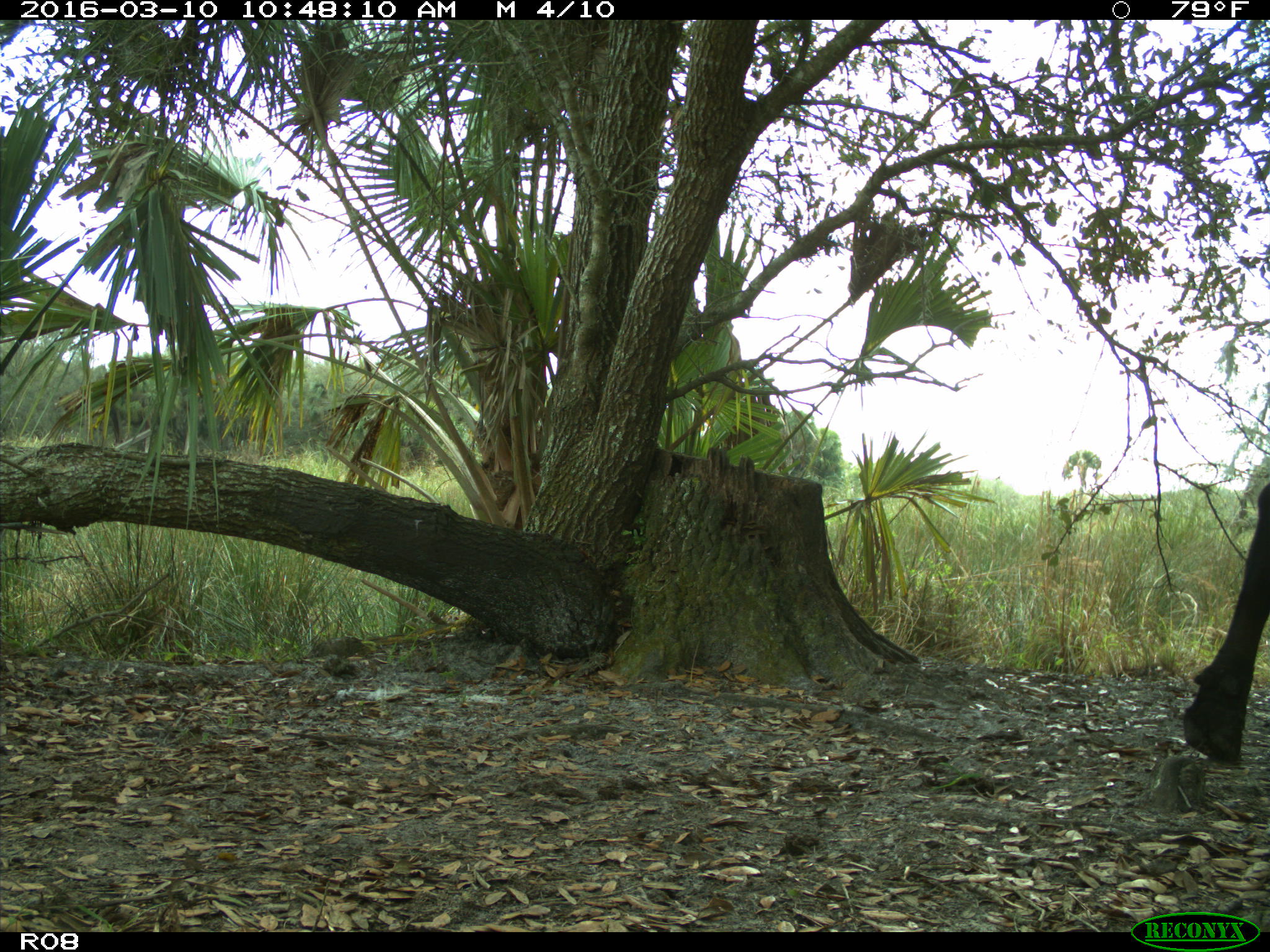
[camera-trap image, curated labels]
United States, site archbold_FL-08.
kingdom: Animalia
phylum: Chordata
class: Mammalia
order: Artiodactyla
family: Bovidae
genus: Bos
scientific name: Bos taurus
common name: domestic cow